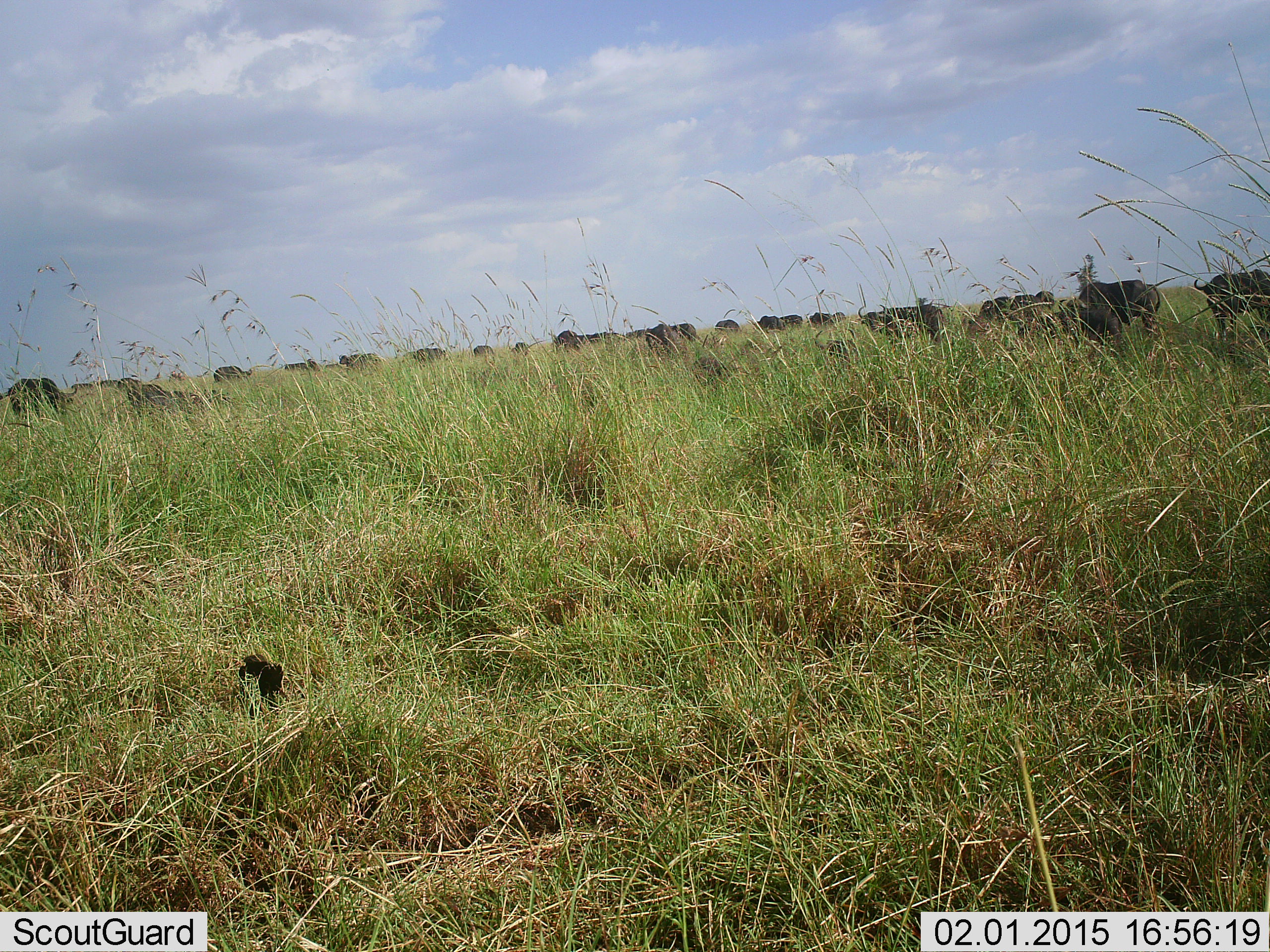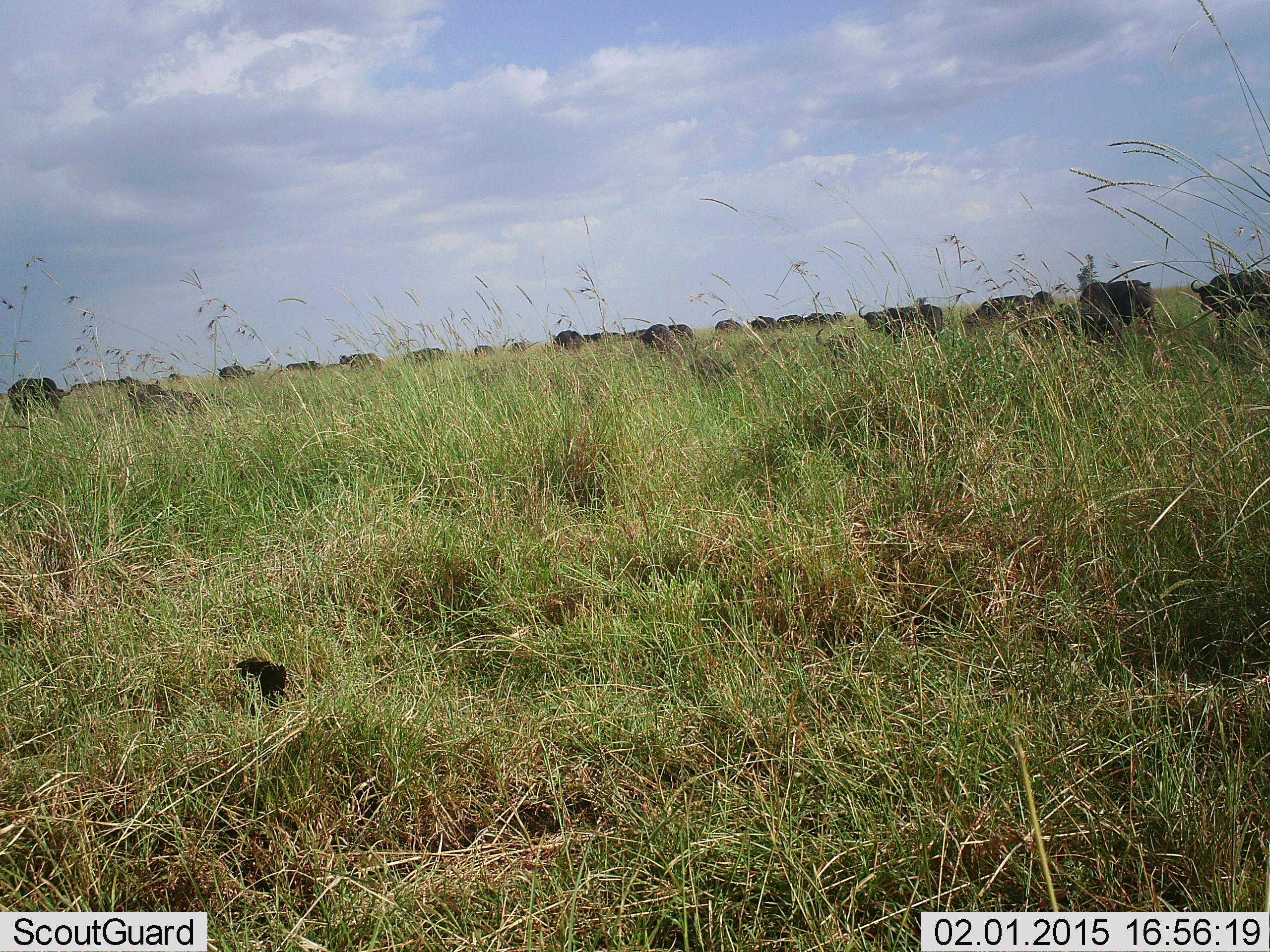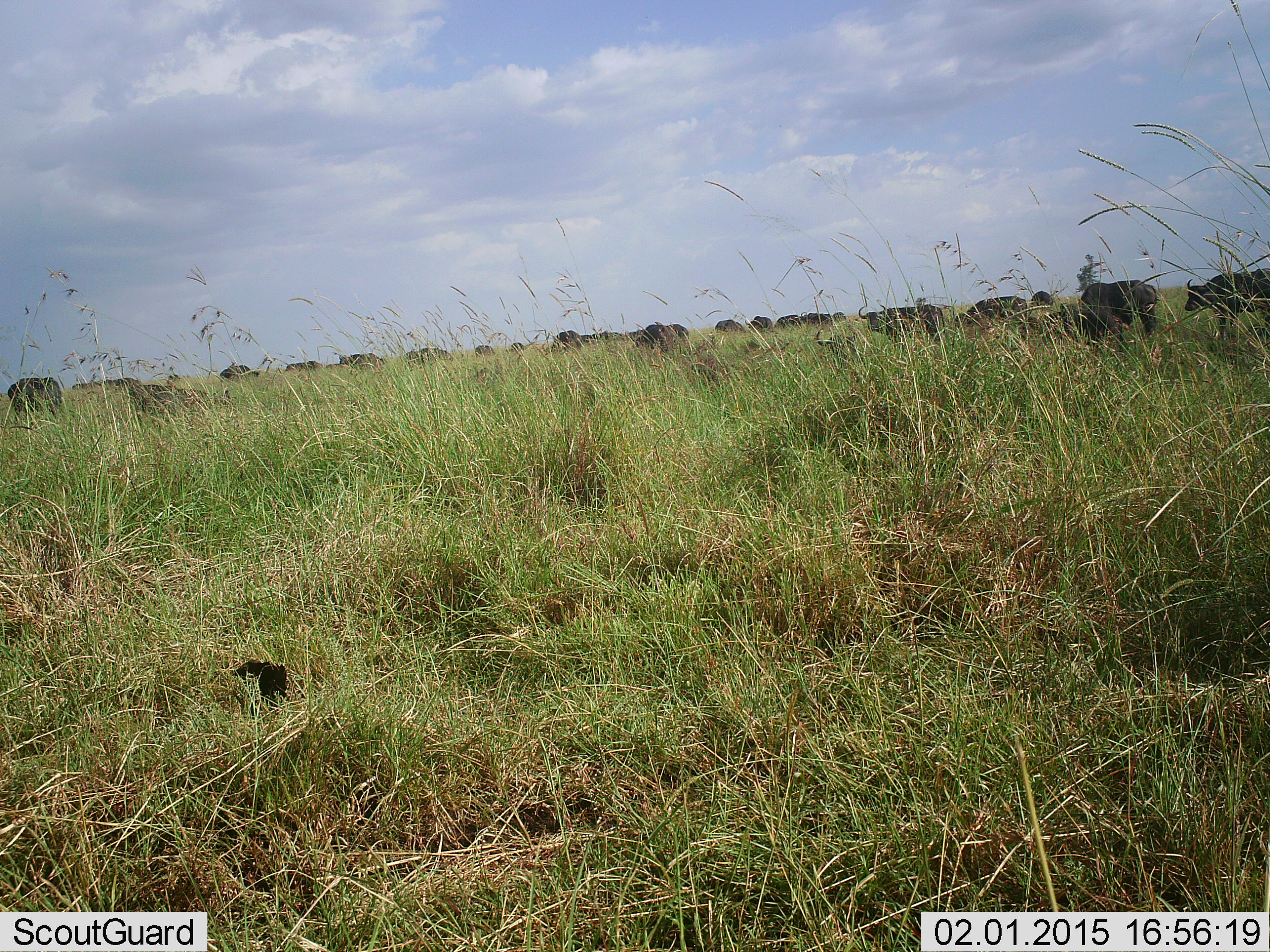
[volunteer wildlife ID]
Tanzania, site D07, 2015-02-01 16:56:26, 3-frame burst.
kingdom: Animalia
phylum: Chordata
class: Mammalia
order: Artiodactyla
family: Bovidae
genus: Syncerus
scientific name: Syncerus caffer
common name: cape buffalo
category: buffalo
Buffalo (cape buffalo) (Syncerus caffer), count 11-50. Behavior (volunteer vote fractions): standing 62%, resting 8%, moving 38%, interacting 0%. Young present (vote fraction): 8%. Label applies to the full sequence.